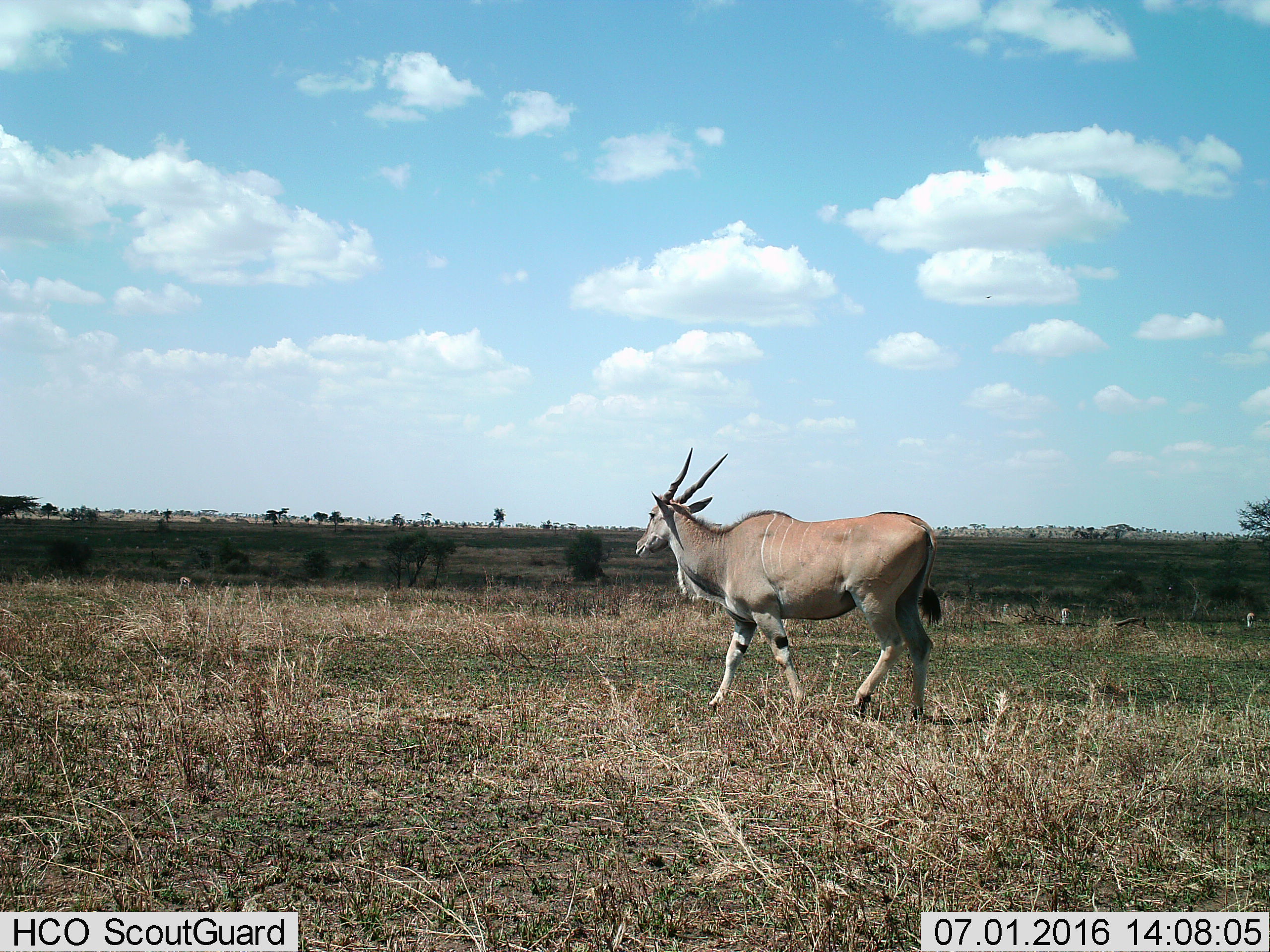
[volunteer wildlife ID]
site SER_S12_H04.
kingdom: Animalia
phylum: Chordata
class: Mammalia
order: Artiodactyla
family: Bovidae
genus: Tragelaphus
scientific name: Tragelaphus oryx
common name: eland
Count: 1.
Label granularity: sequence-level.